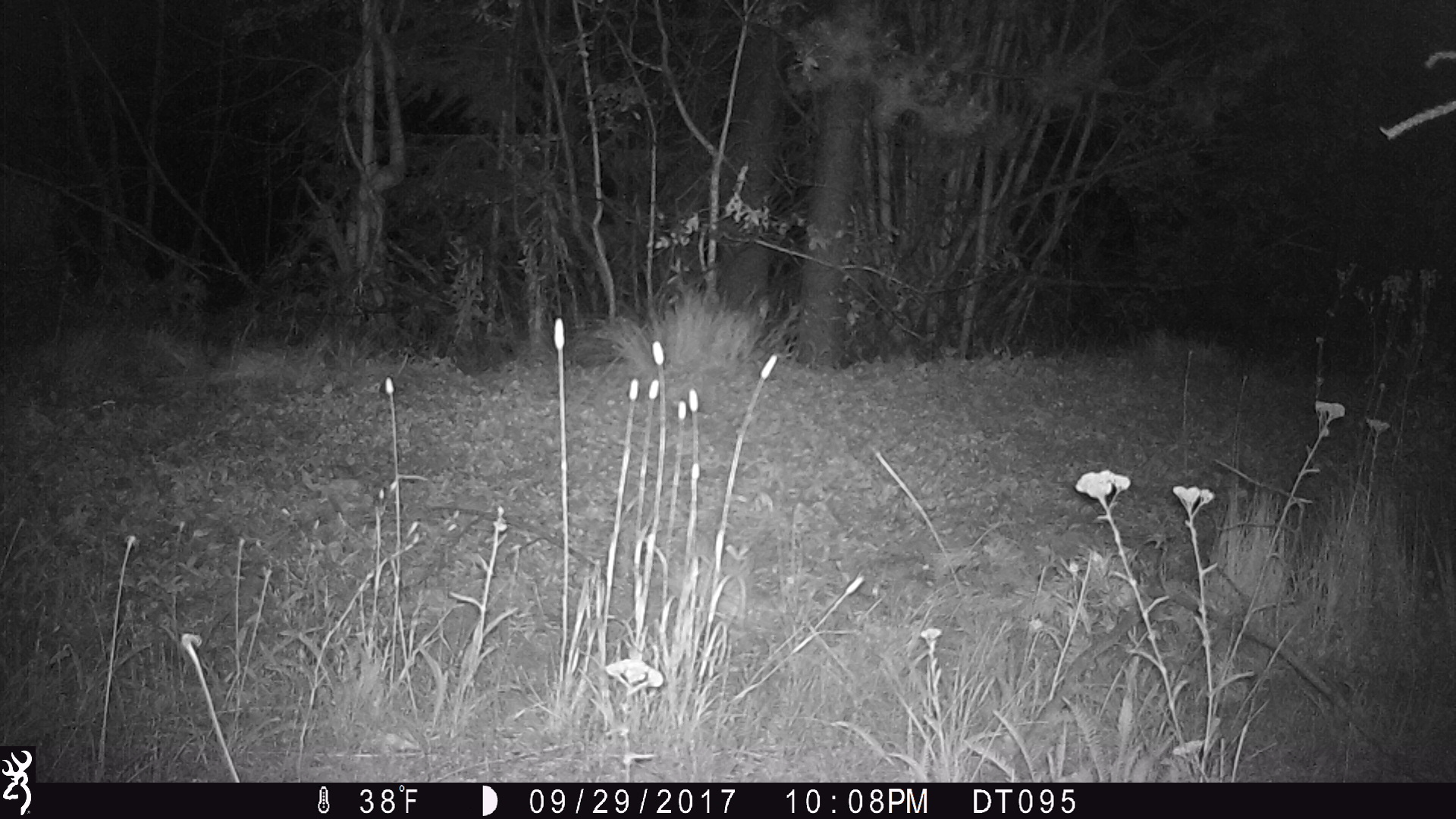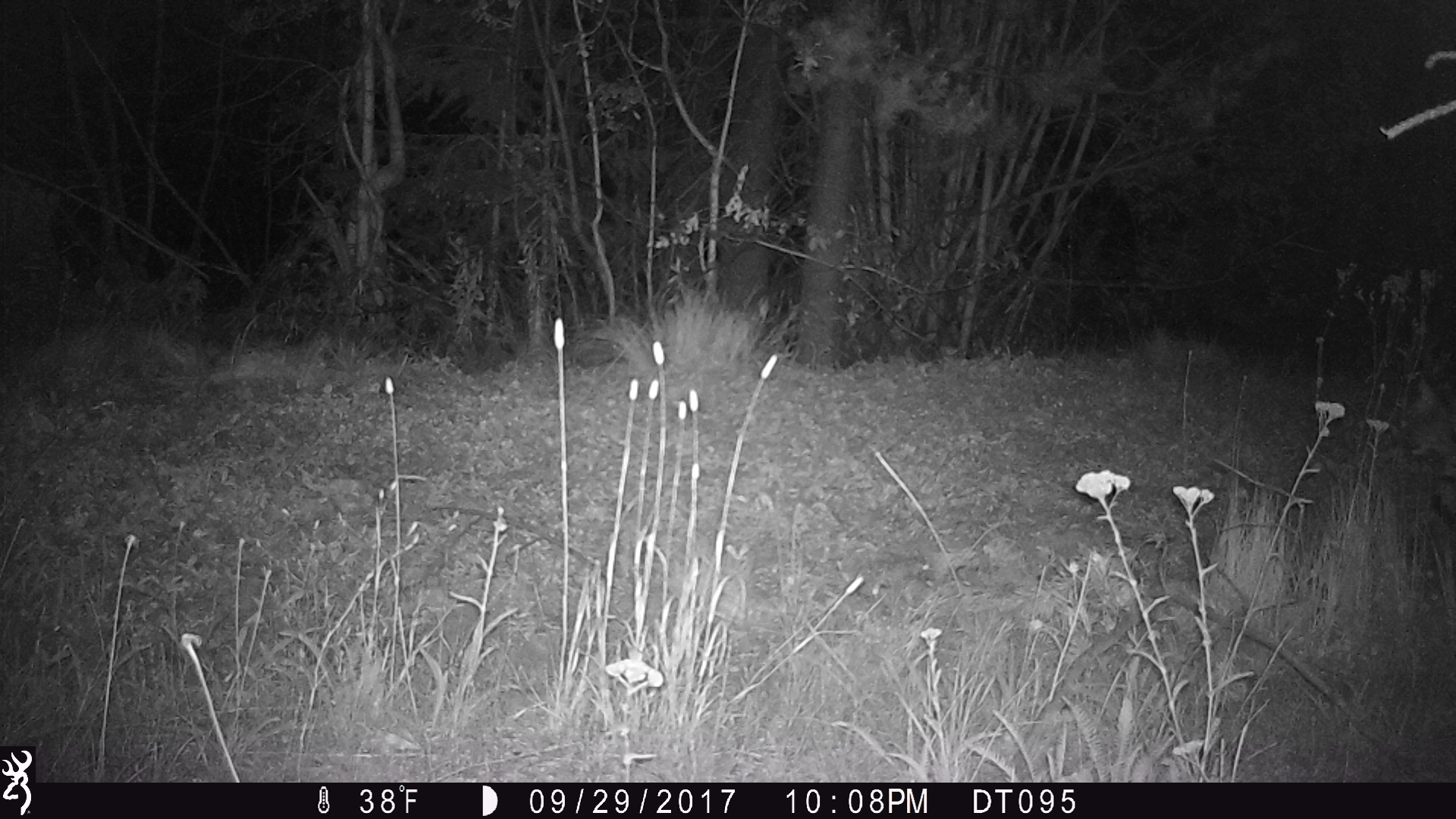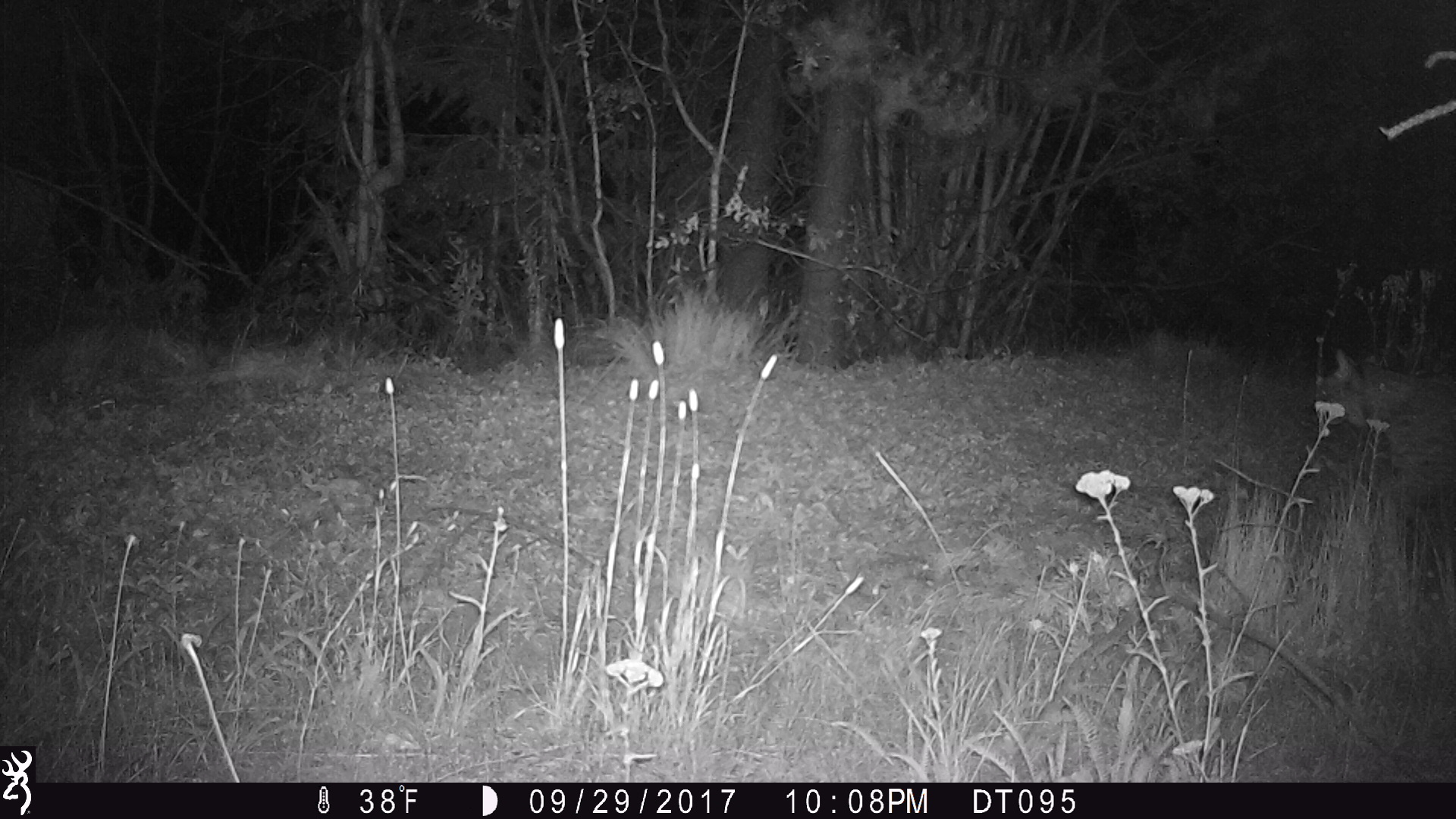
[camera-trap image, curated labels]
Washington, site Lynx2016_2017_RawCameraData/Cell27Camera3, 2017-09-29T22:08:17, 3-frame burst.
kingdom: Animalia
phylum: Chordata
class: Mammalia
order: Carnivora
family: Felidae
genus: Lynx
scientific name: Lynx rufus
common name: bobcat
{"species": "Lynx rufus (bobcat)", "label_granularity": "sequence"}